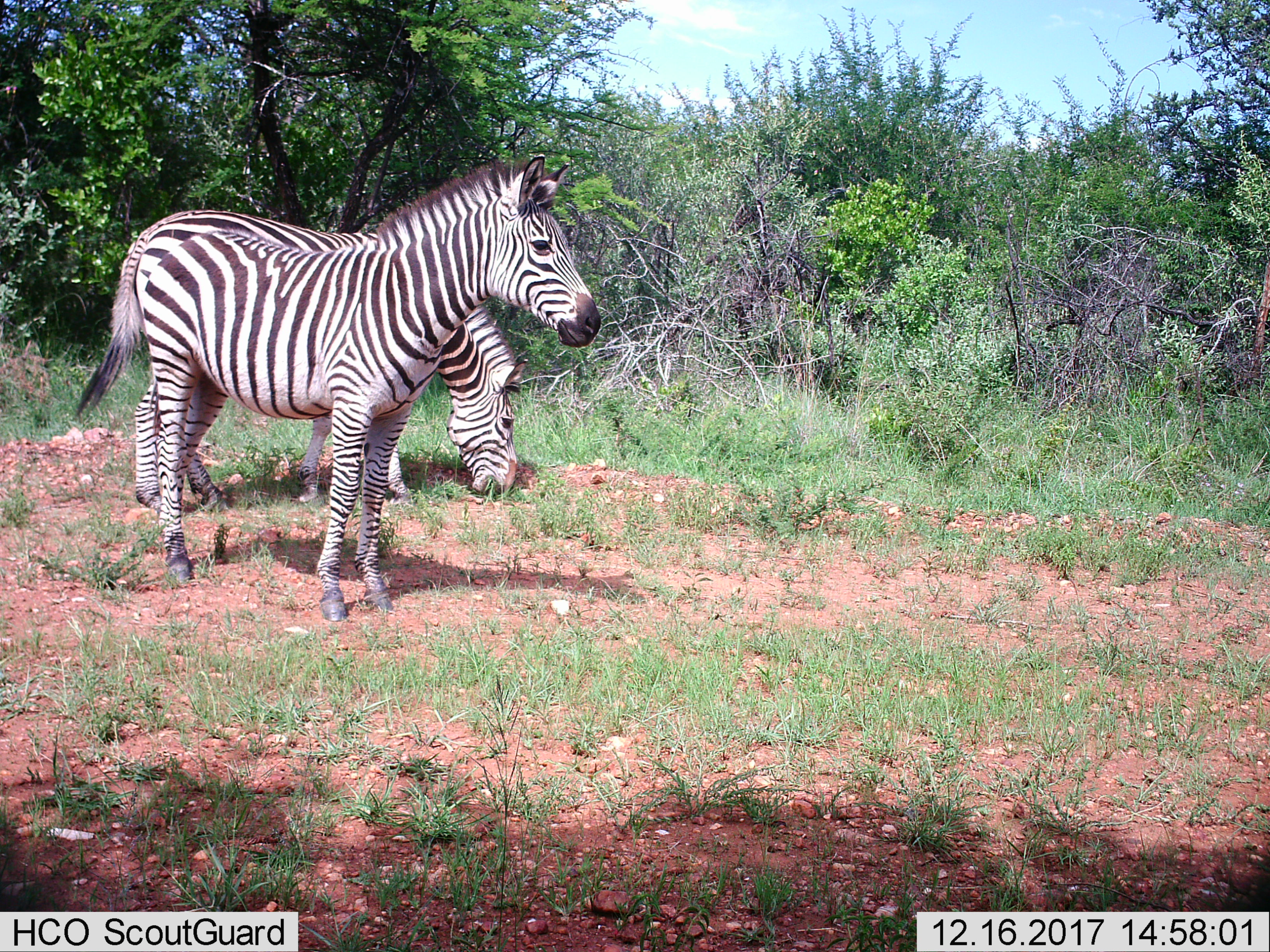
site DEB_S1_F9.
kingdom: Animalia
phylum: Chordata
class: Mammalia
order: Perissodactyla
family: Equidae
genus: Equus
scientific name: Equus quagga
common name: plains zebra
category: zebraplains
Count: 2.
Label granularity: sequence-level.